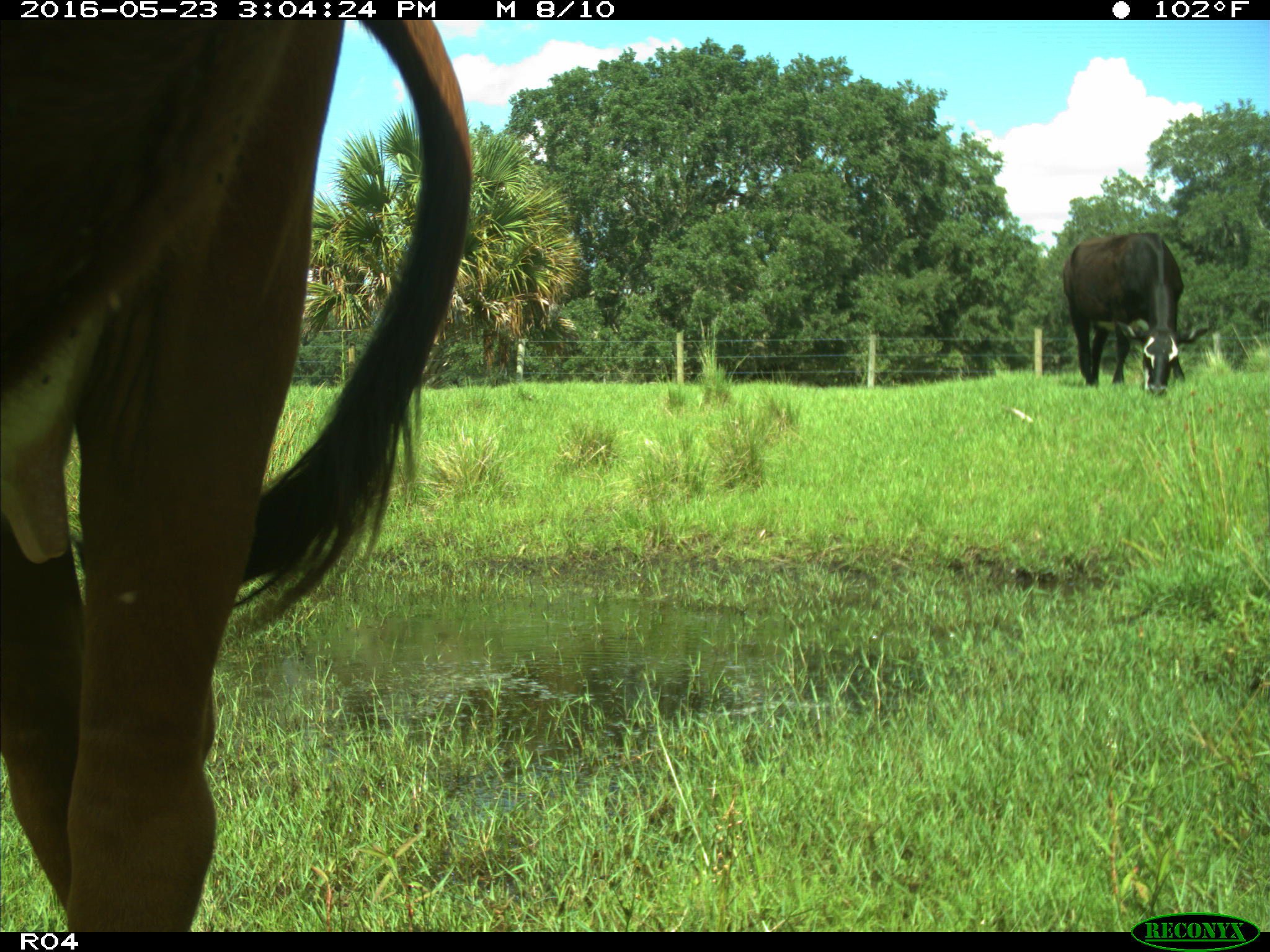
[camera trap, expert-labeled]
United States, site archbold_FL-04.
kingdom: Animalia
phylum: Chordata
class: Mammalia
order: Artiodactyla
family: Bovidae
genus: Bos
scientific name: Bos taurus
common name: domestic cow